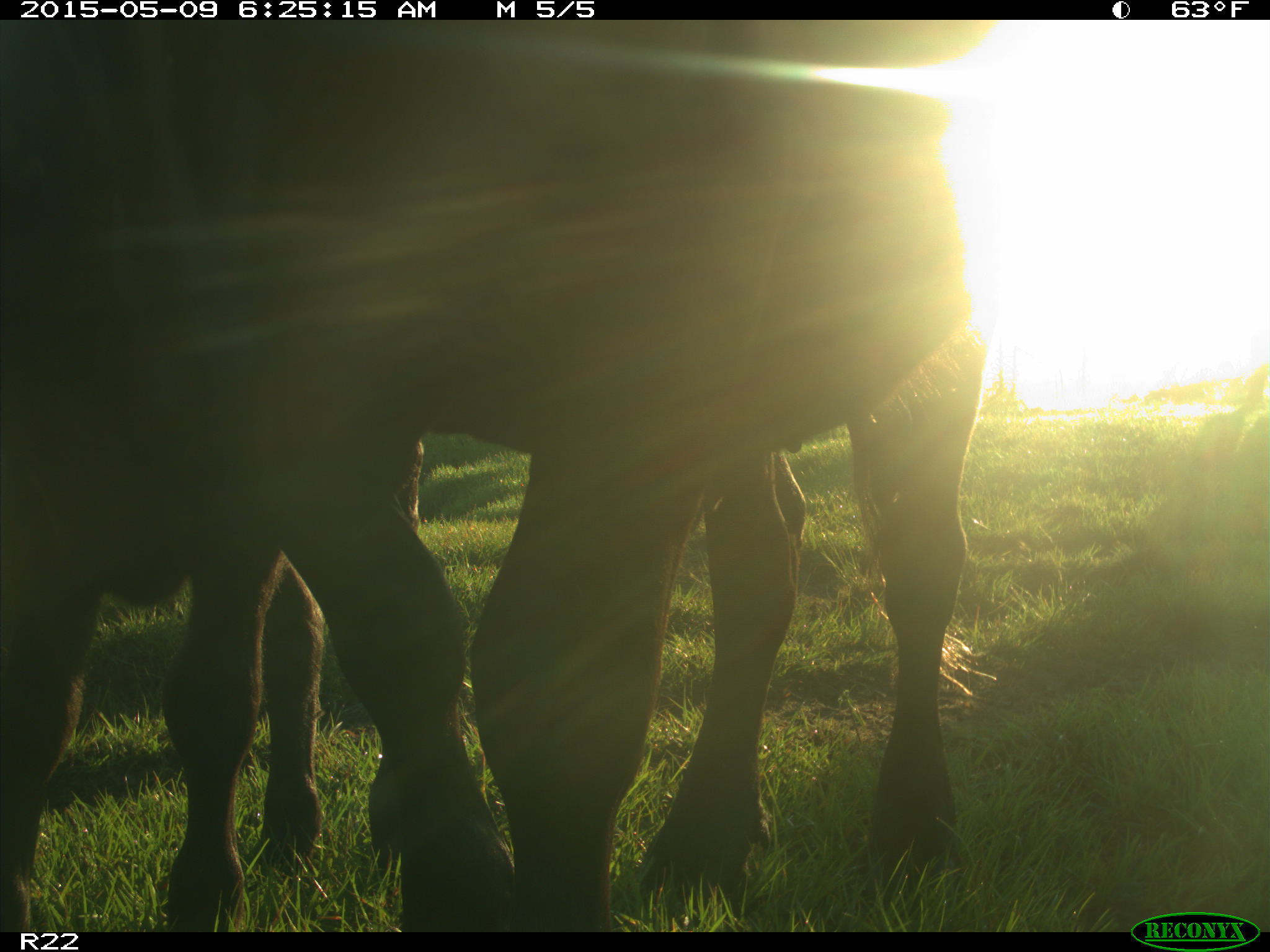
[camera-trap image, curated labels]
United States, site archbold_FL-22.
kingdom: Animalia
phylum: Chordata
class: Mammalia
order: Artiodactyla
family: Bovidae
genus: Bos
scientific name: Bos taurus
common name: domestic cow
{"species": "Bos taurus (domestic cow)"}